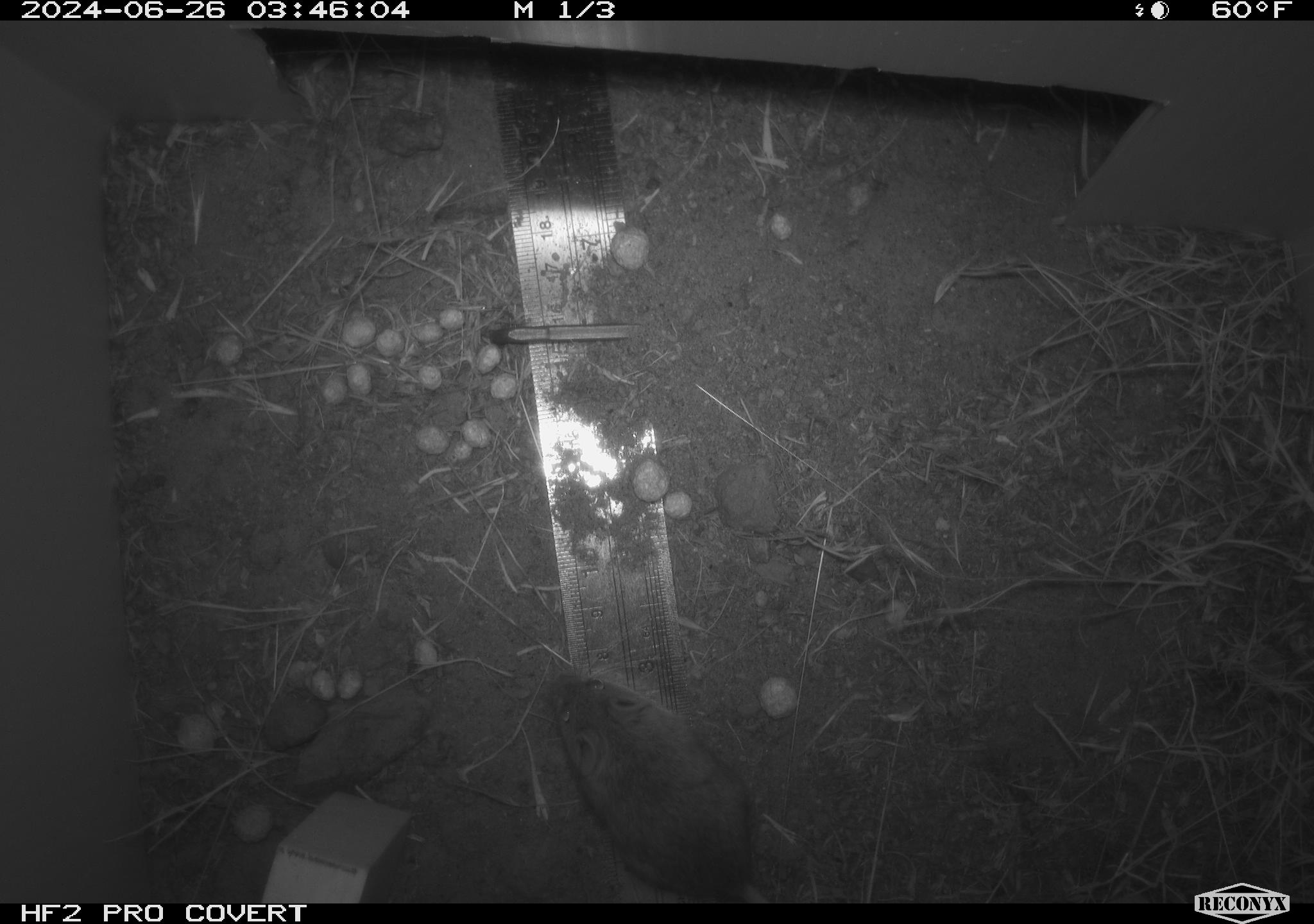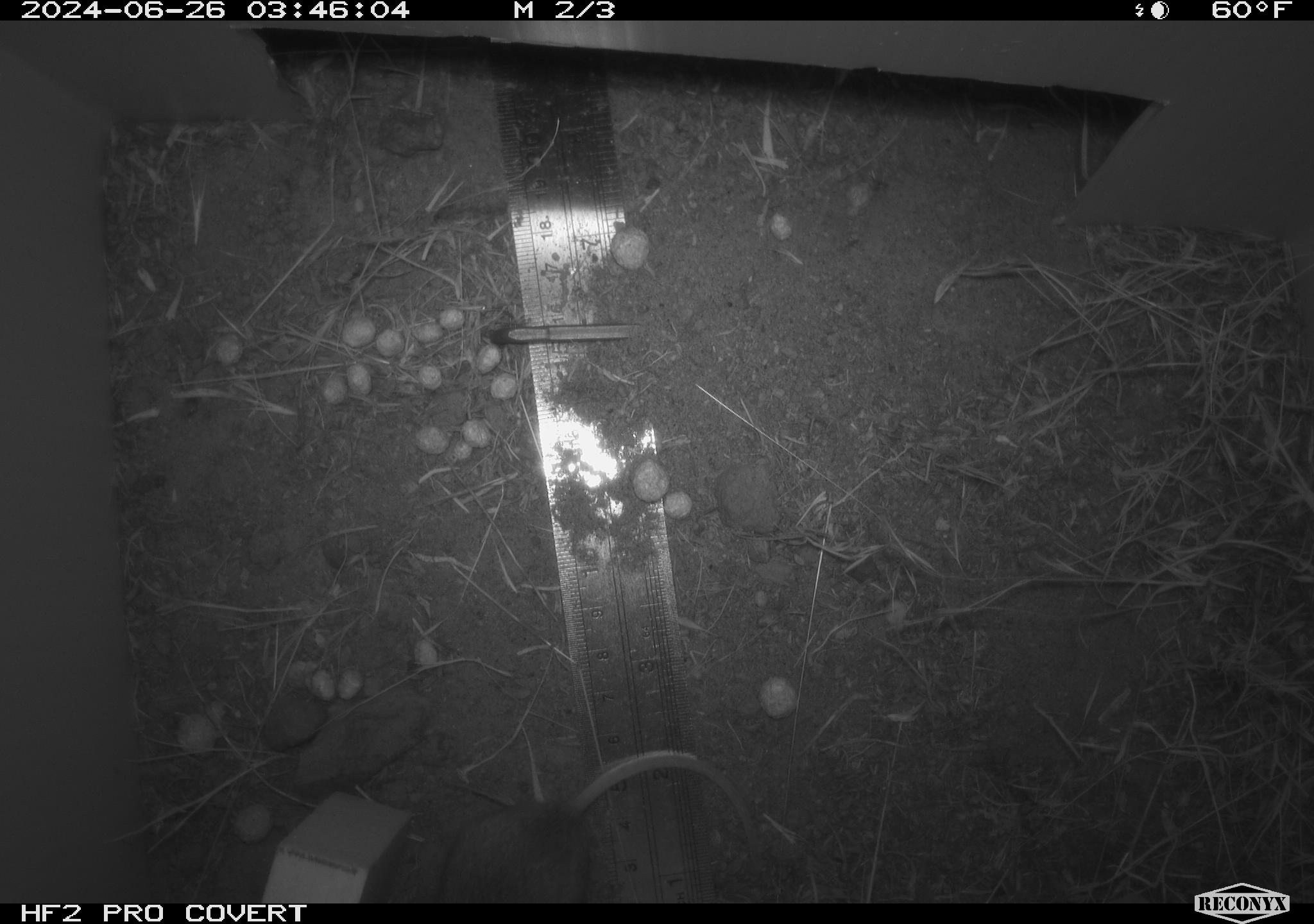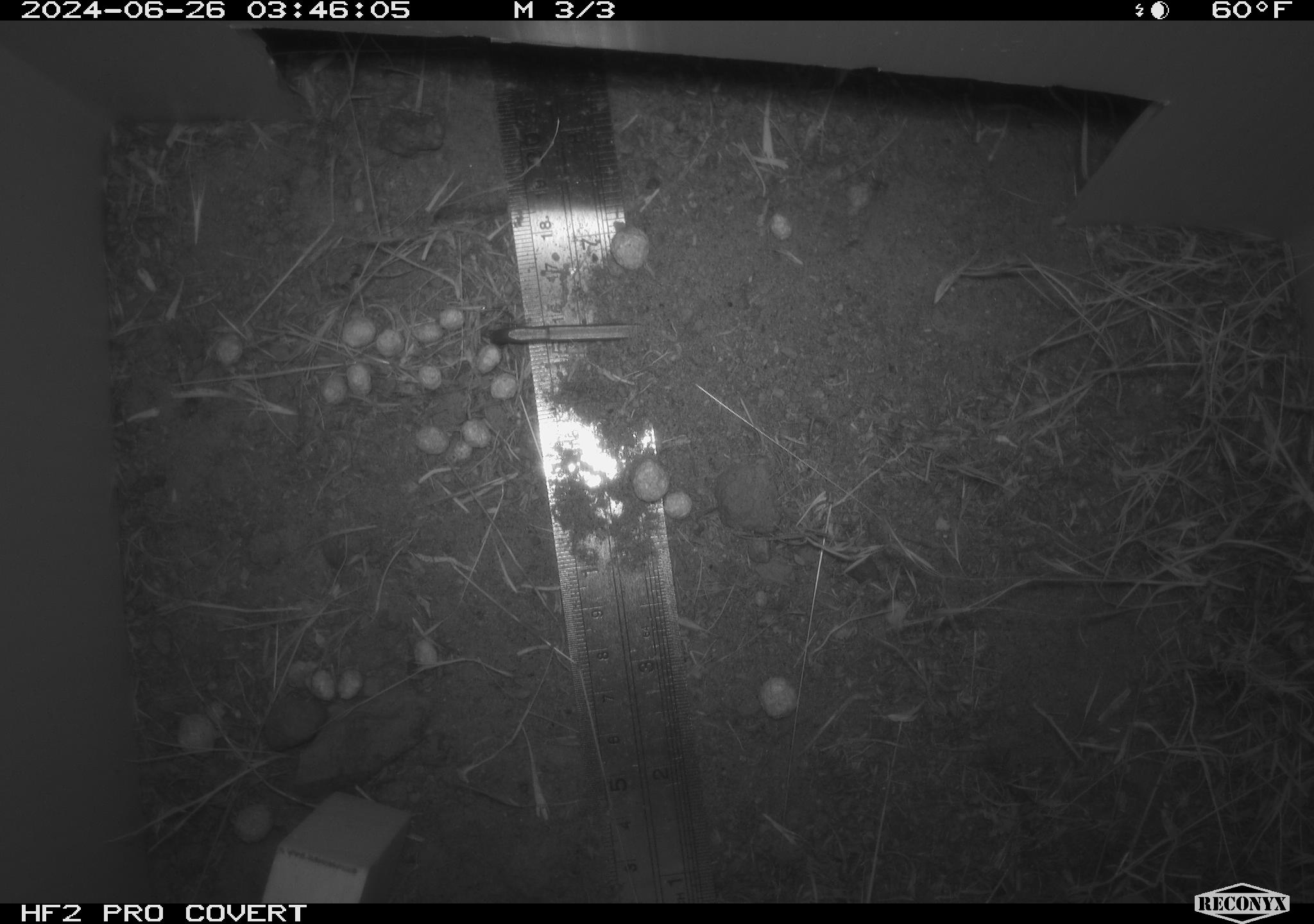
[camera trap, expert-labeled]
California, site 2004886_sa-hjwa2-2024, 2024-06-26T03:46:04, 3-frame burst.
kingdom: Animalia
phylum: Chordata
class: Mammalia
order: Rodentia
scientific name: Rodentia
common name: rodent